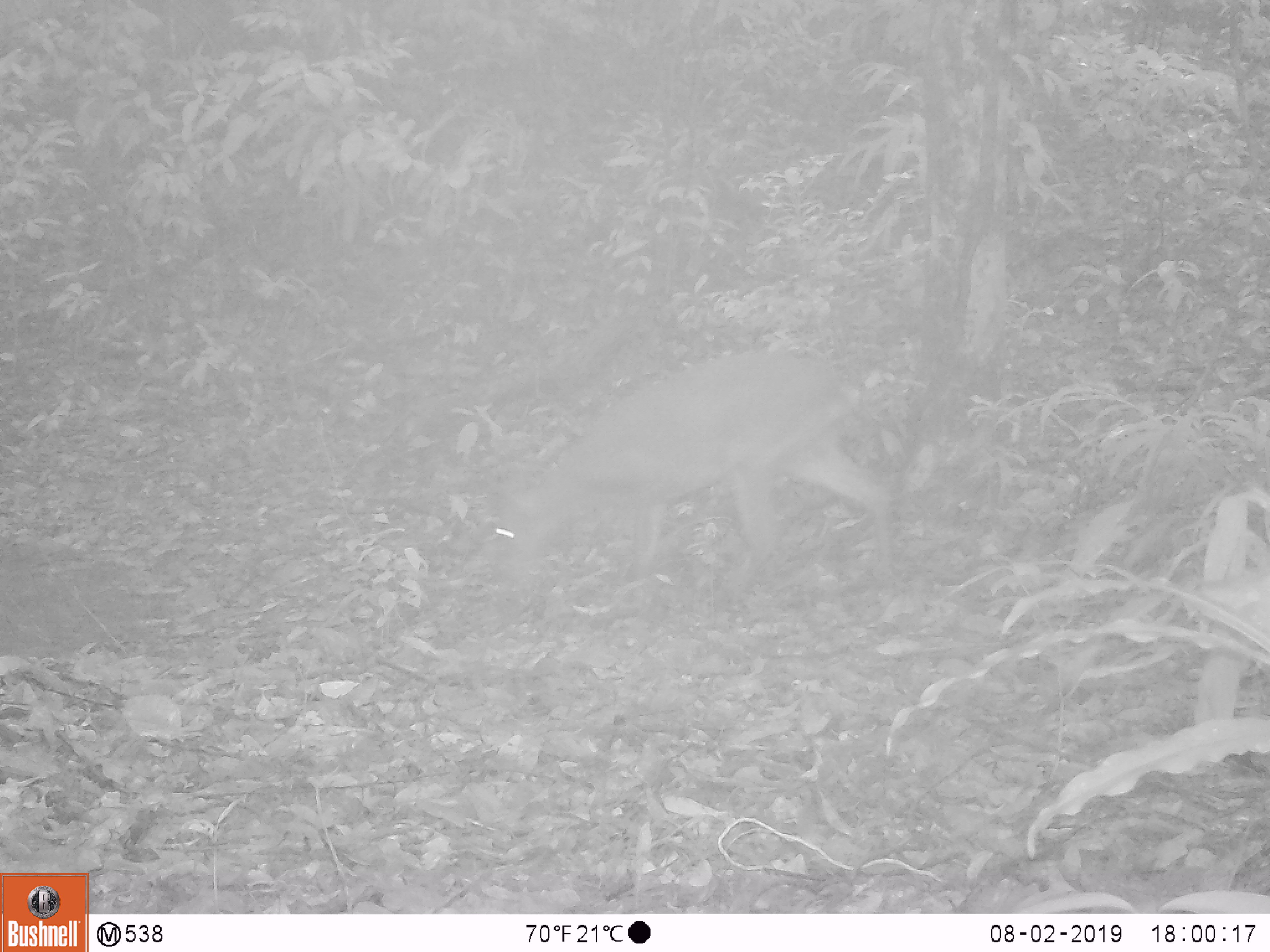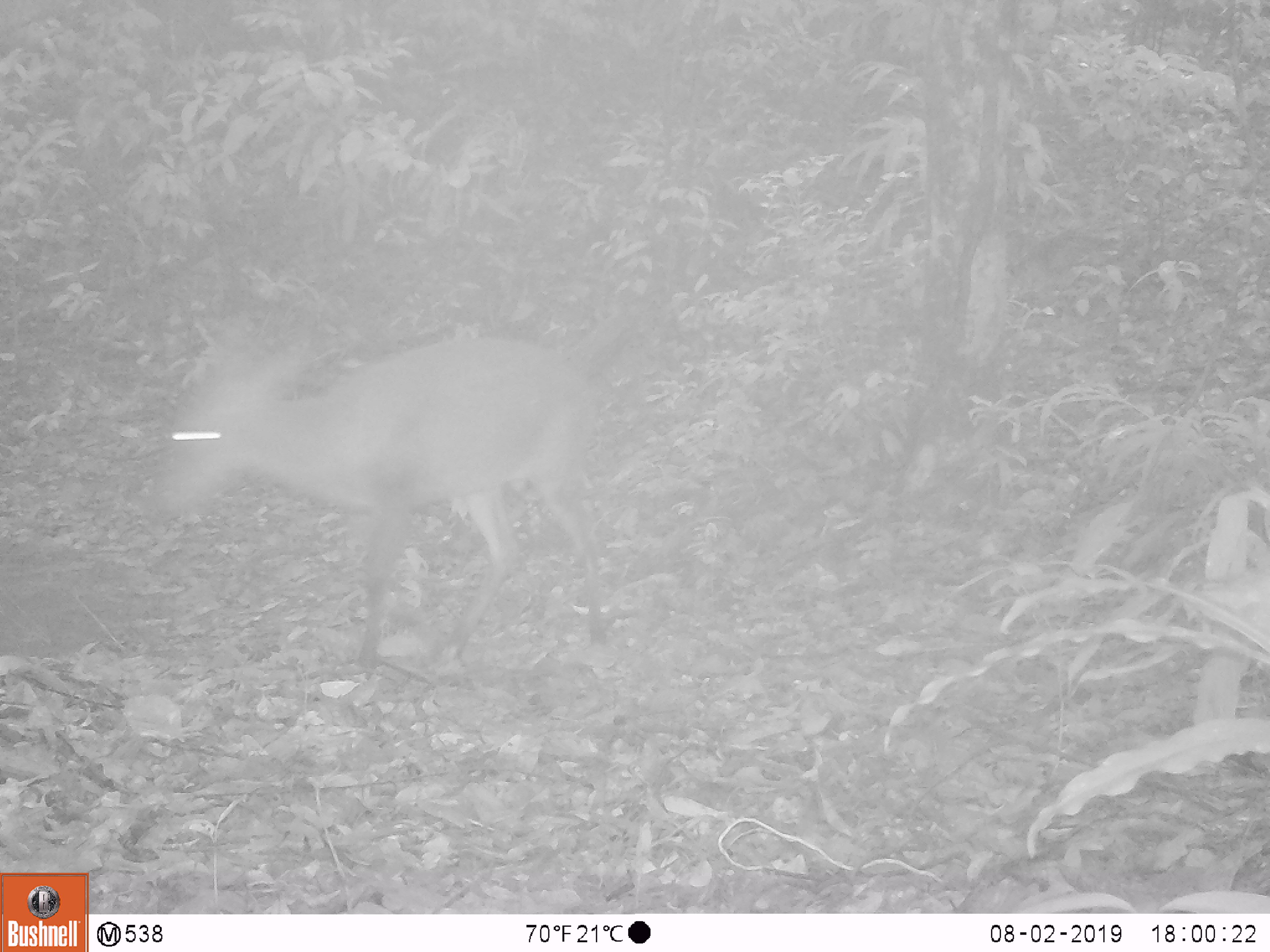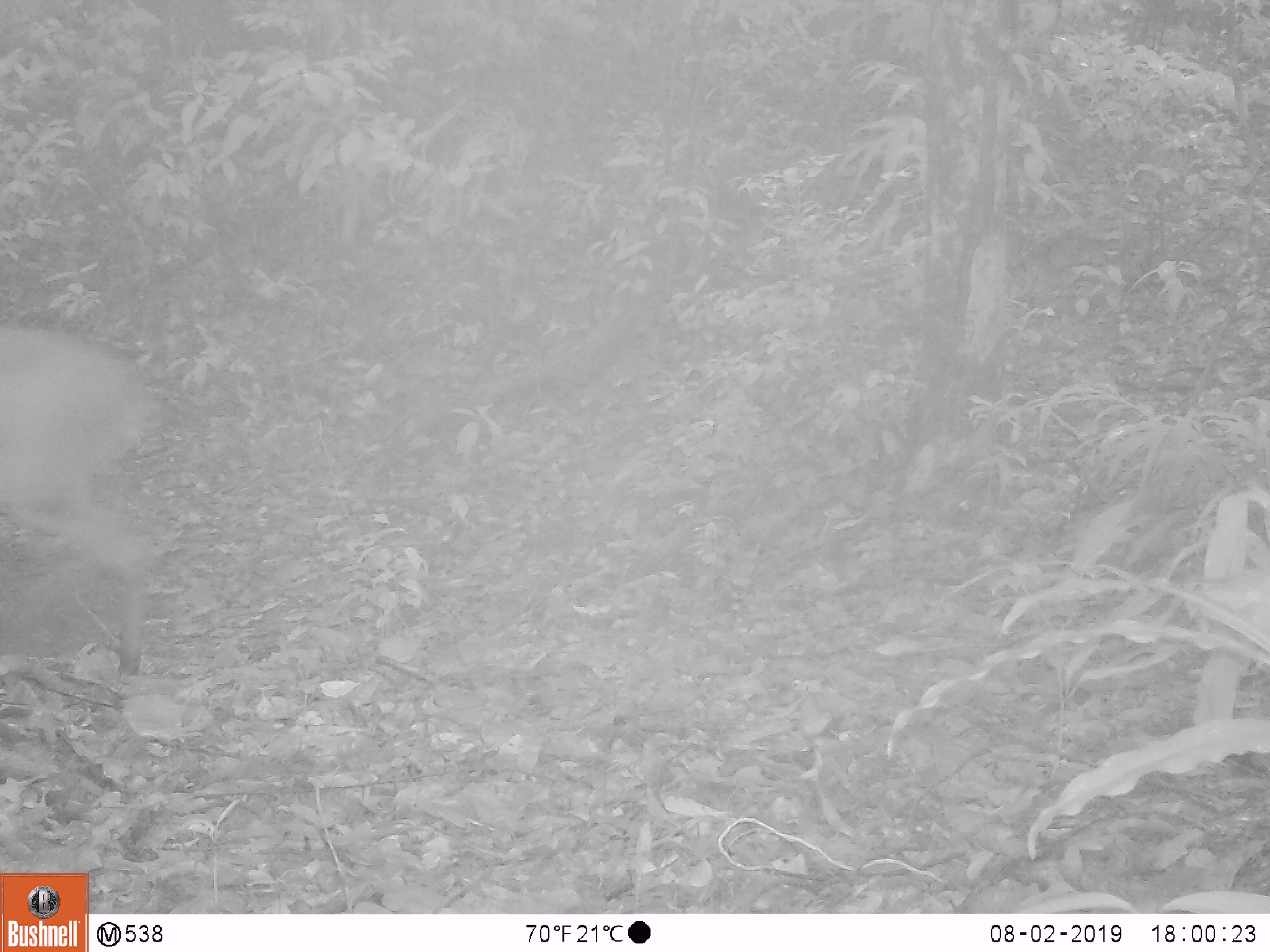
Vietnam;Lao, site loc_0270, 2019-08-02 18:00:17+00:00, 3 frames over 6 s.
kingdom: Animalia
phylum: Chordata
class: Mammalia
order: Artiodactyla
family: Suidae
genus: Sus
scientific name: Sus scrofa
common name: eurasian wild pig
Eurasian wild pig (Sus scrofa). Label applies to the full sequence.